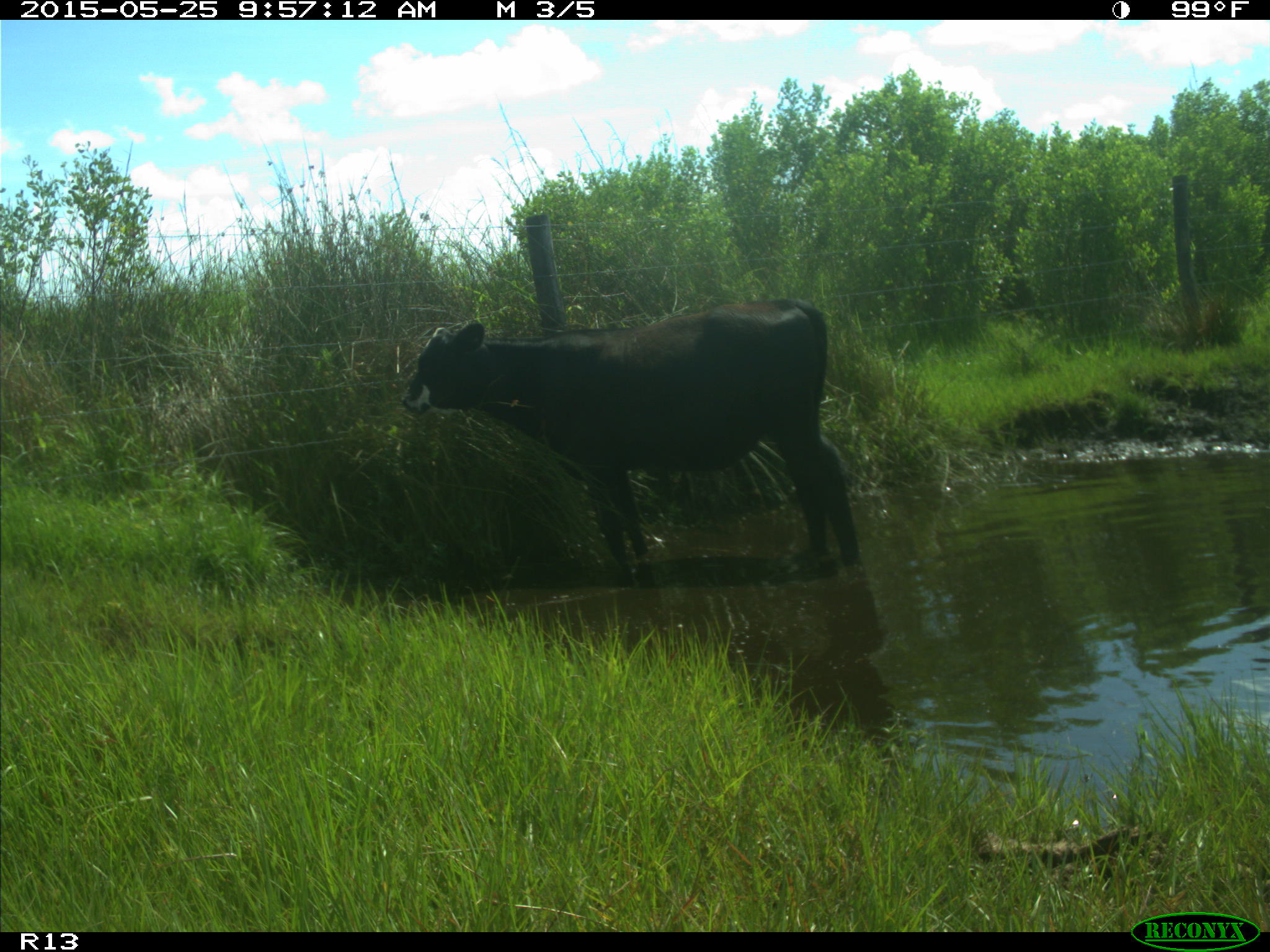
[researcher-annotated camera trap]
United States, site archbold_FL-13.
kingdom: Animalia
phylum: Chordata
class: Mammalia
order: Artiodactyla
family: Bovidae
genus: Bos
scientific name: Bos taurus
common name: domestic cow